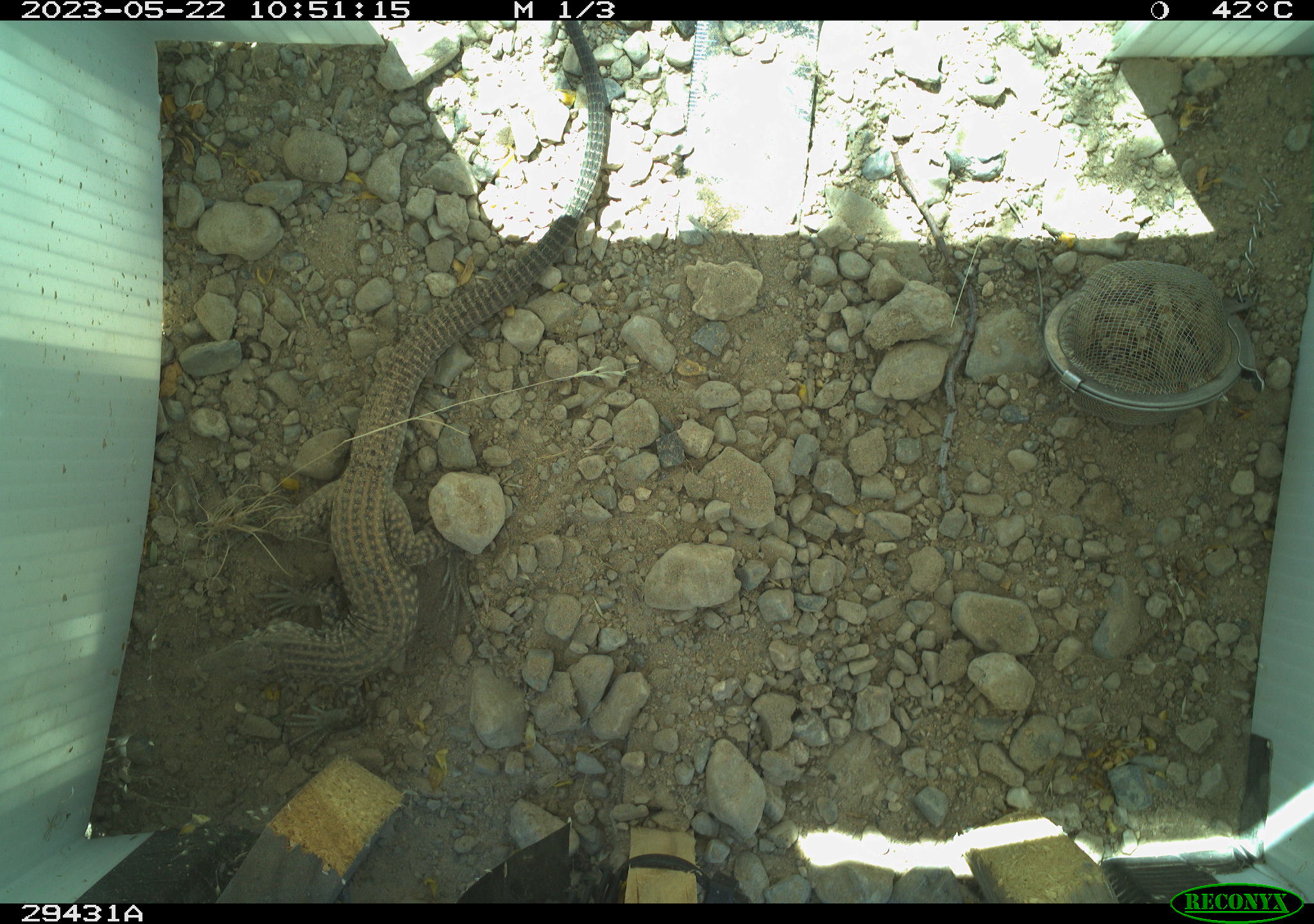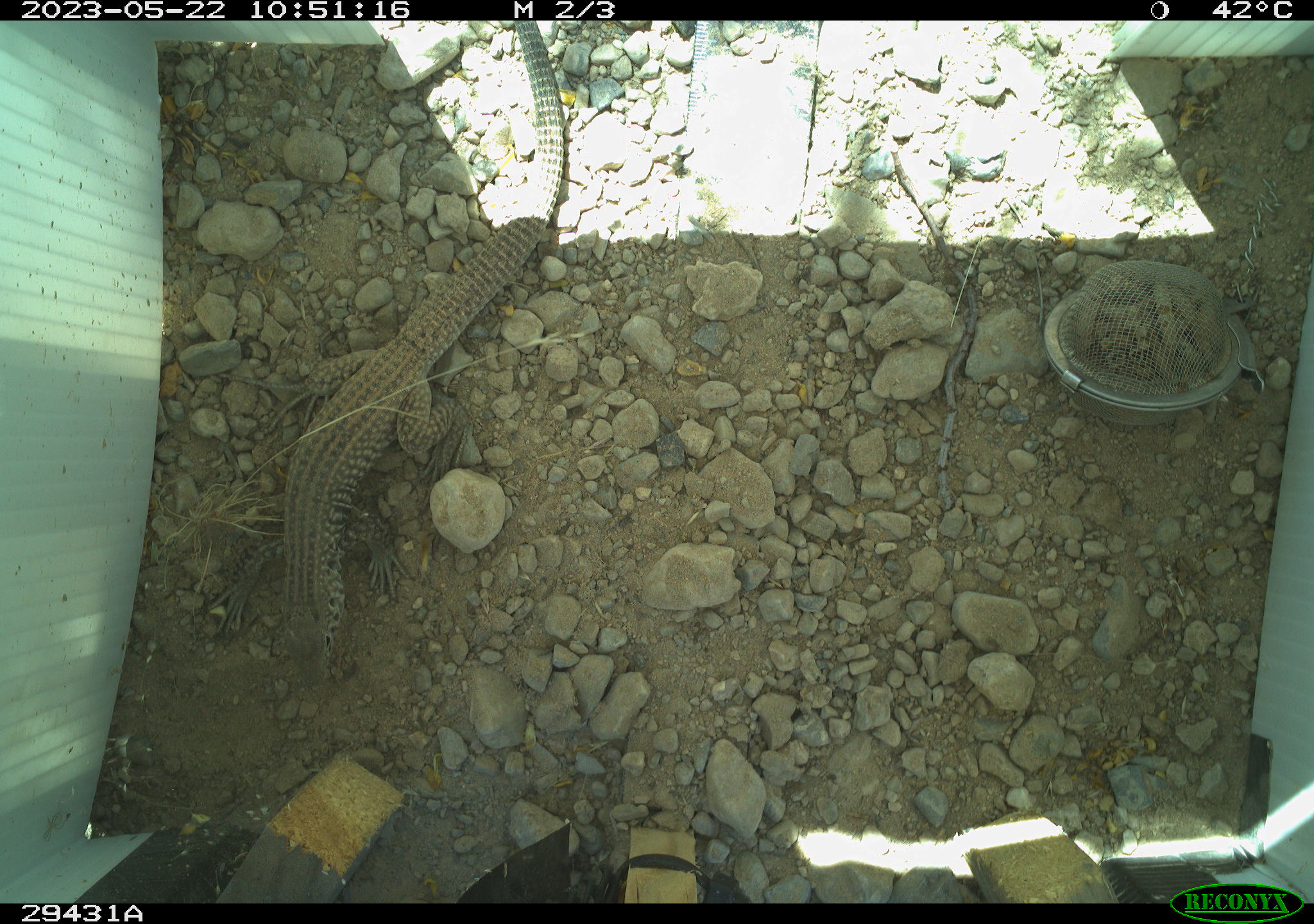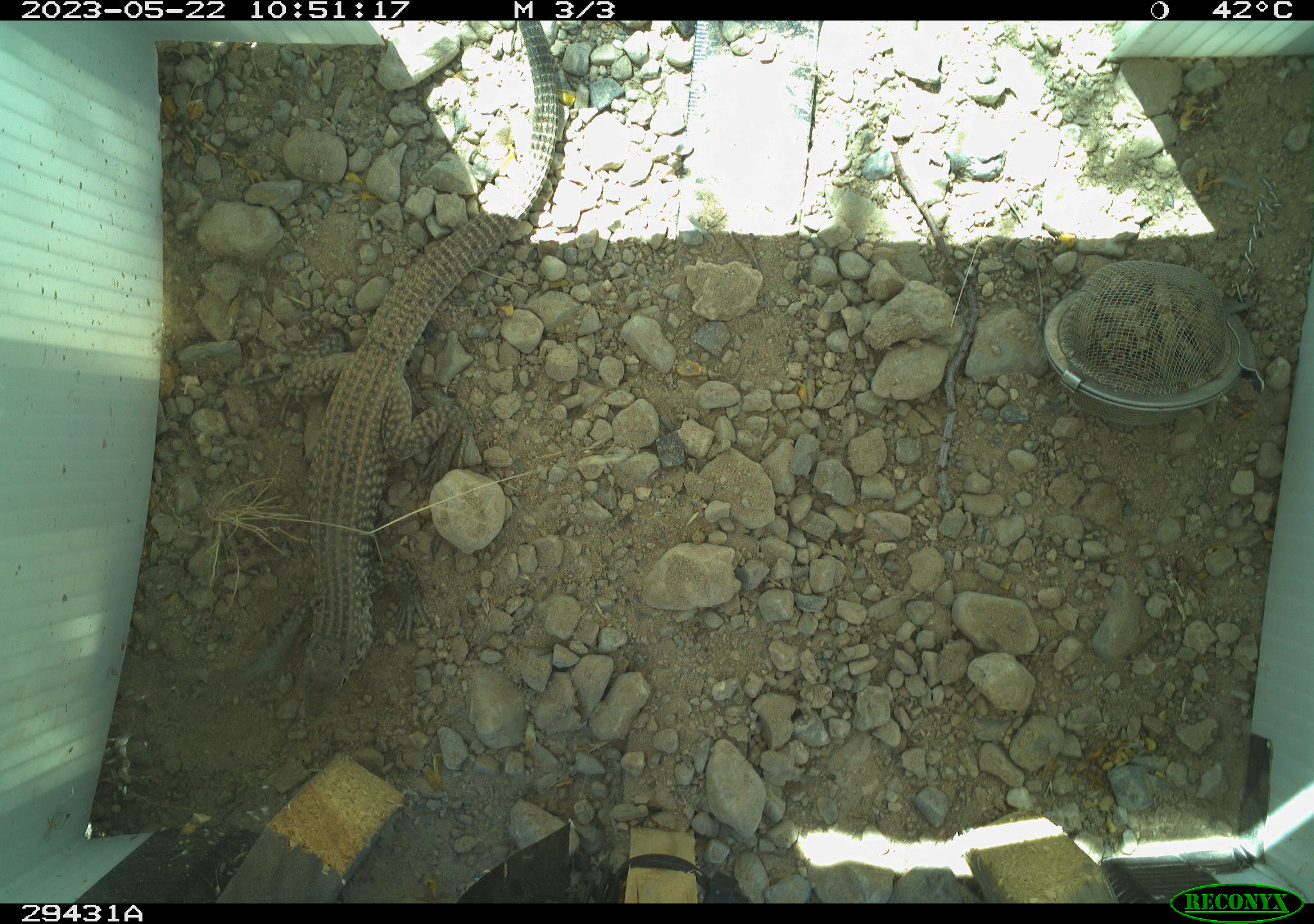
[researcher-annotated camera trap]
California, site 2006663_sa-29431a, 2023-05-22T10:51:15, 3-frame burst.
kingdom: Animalia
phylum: Chordata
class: Reptilia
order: Squamata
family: Teiidae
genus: Aspidoscelis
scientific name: Aspidoscelis tigris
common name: western whiptail